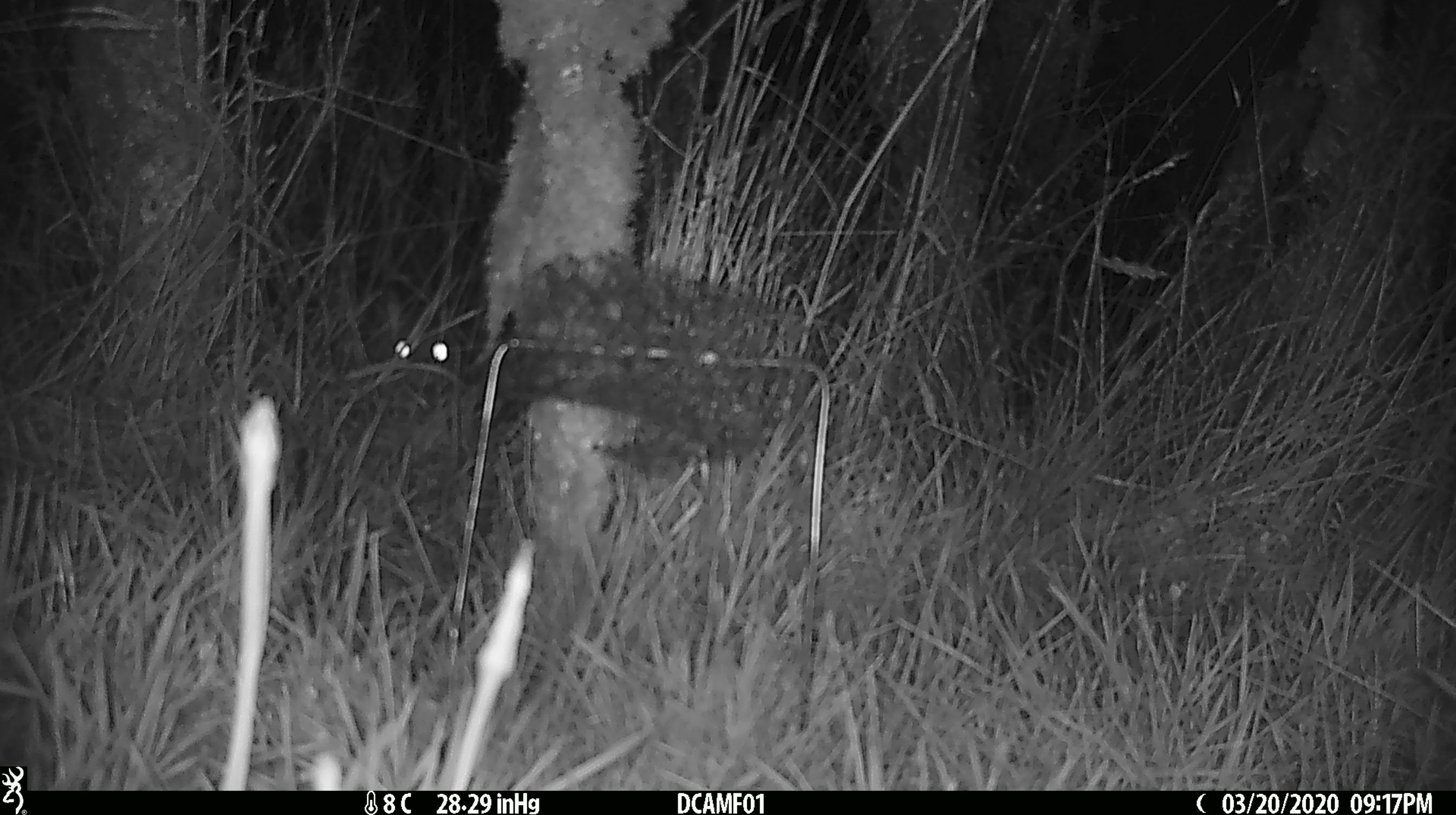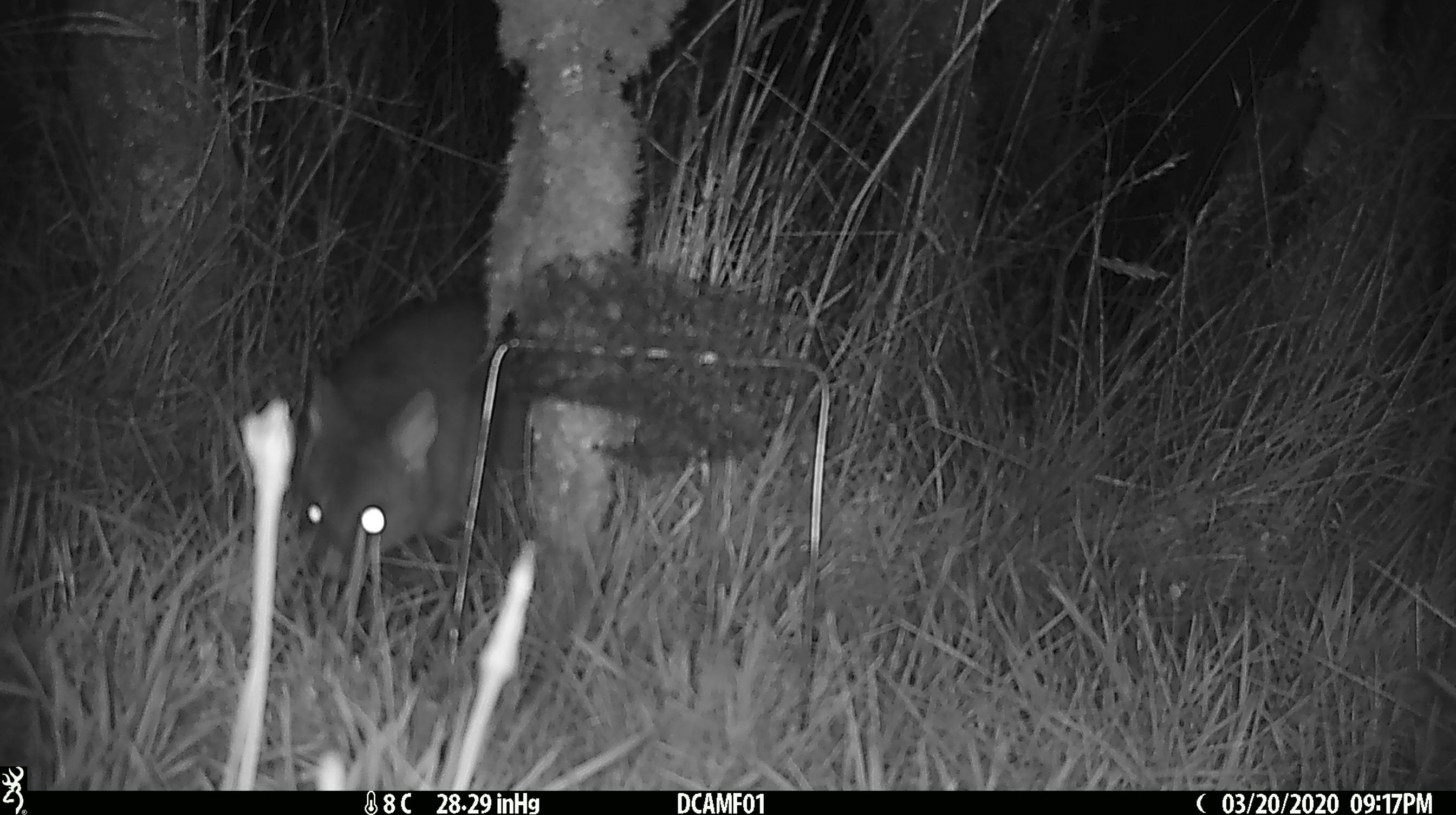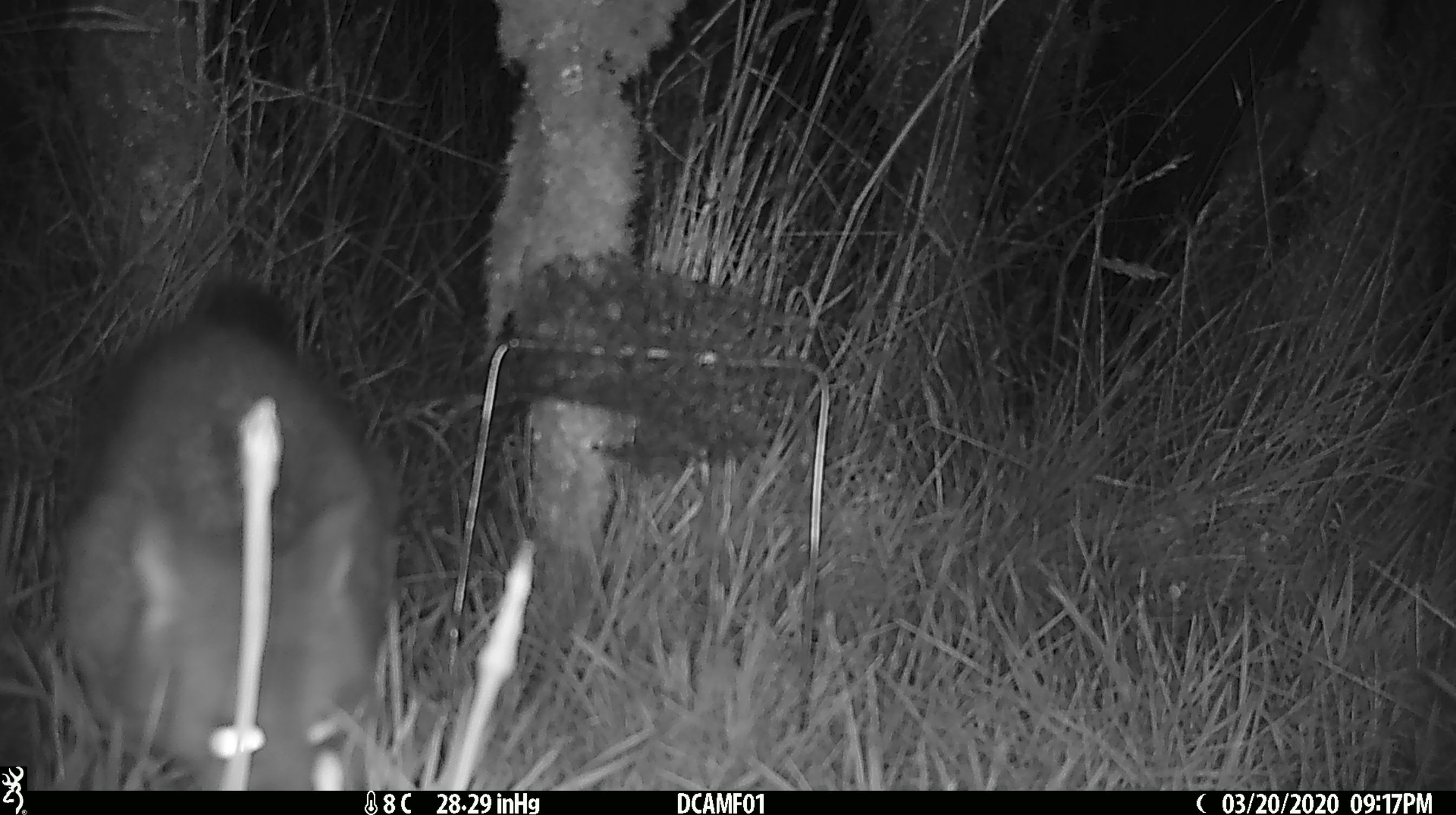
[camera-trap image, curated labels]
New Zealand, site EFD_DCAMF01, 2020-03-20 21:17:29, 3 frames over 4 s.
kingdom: Animalia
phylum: Chordata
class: Mammalia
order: Diprotodontia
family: Phalangeridae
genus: Trichosurus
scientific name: Trichosurus vulpecula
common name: common brushtail possum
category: possum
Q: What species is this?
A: Possum (common brushtail possum) (Trichosurus vulpecula).